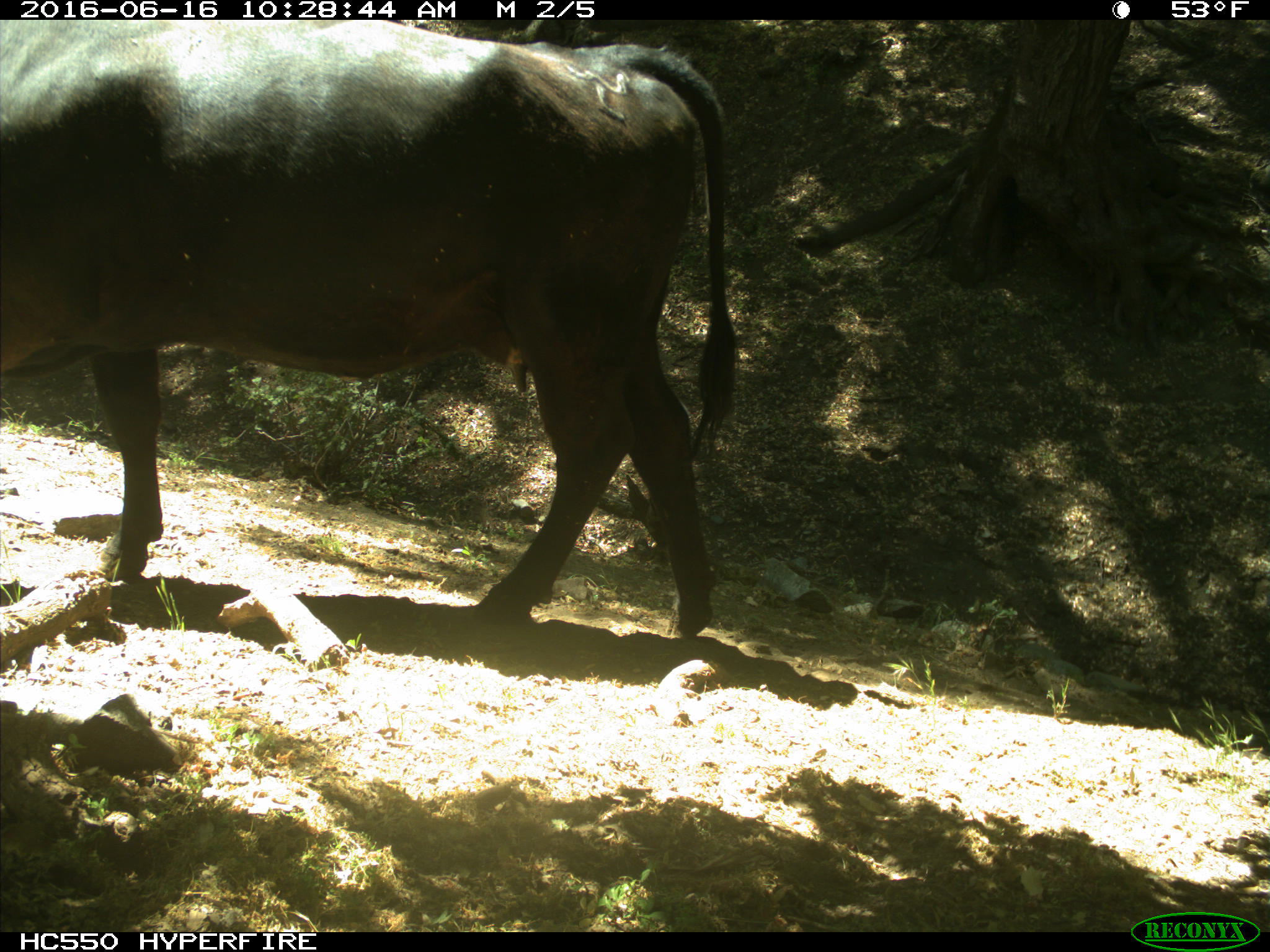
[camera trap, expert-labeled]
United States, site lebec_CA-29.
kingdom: Animalia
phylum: Chordata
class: Mammalia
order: Artiodactyla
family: Bovidae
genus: Bos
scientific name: Bos taurus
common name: domestic cow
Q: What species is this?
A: Bos taurus (domestic cow).